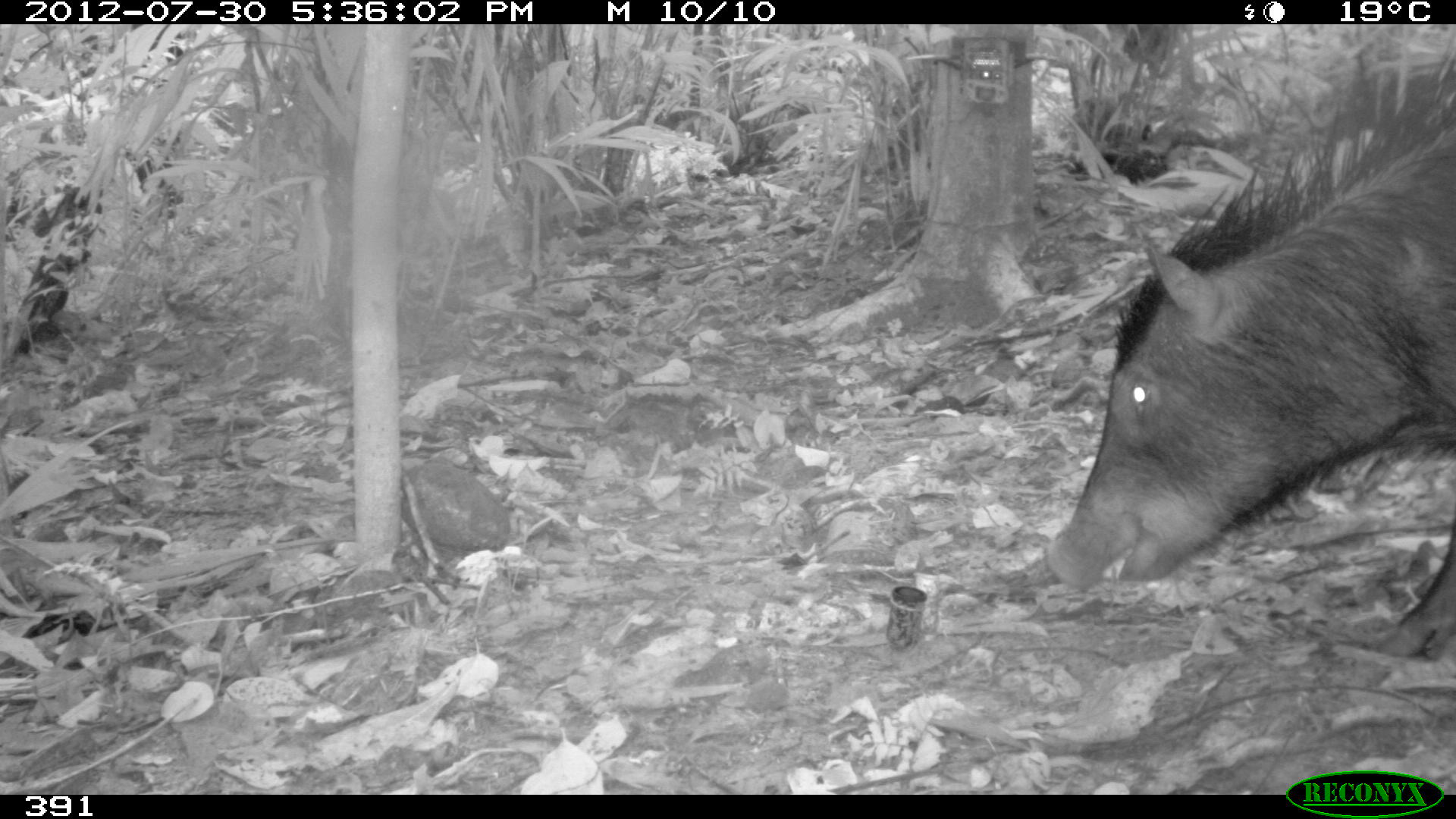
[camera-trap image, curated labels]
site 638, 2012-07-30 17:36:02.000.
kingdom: Animalia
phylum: Chordata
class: Mammalia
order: Artiodactyla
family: Tayassuidae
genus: Tayassu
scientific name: Tayassu pecari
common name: white-lipped peccary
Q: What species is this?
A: Tayassu pecari (white-lipped peccary).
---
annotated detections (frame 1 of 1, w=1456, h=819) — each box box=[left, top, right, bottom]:
tayassu pecari: box=[1041, 60, 1453, 659]